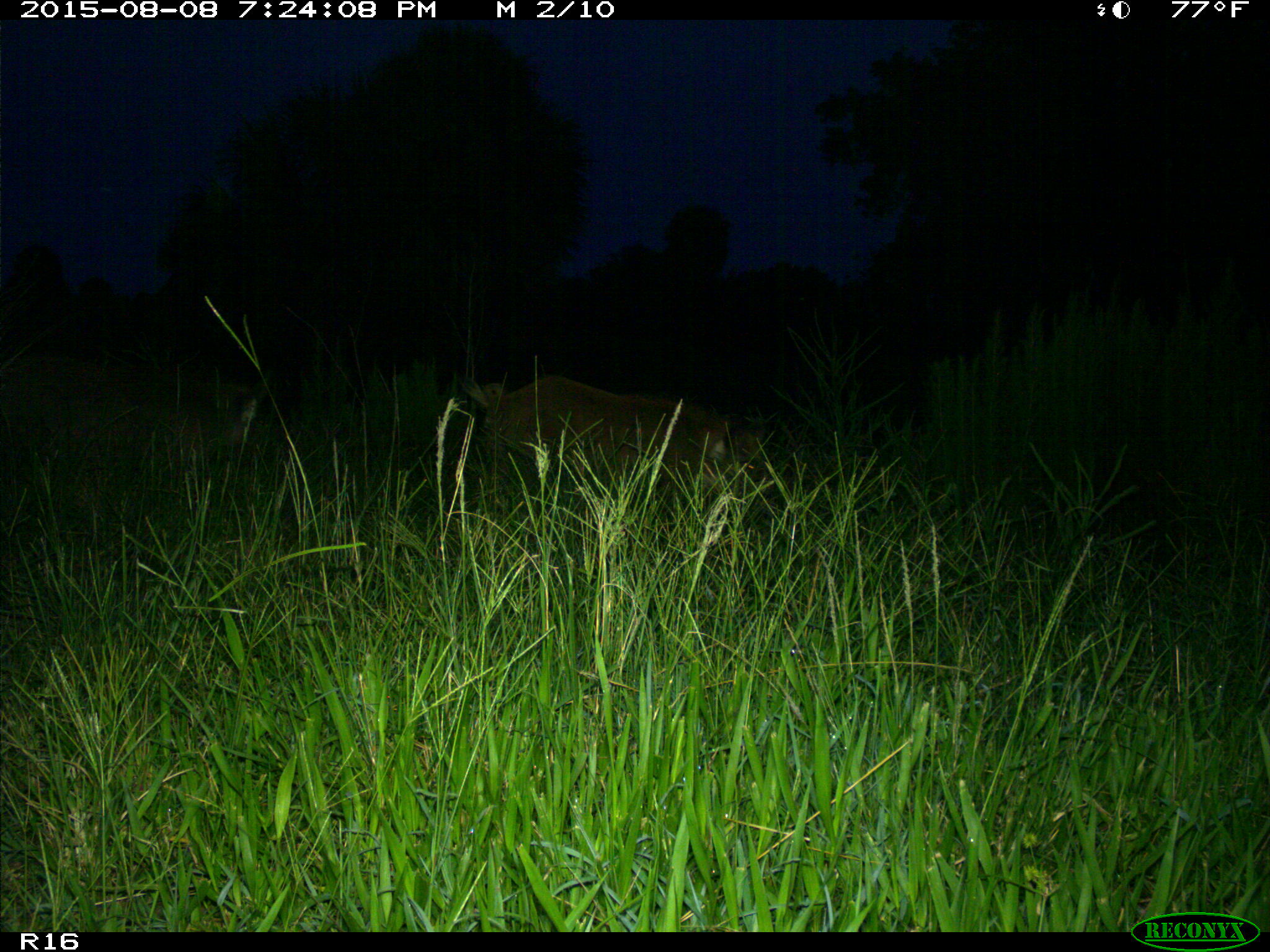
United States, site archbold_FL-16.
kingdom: Animalia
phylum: Chordata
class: Mammalia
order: Artiodactyla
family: Suidae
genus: Sus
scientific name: Sus scrofa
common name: wild boar